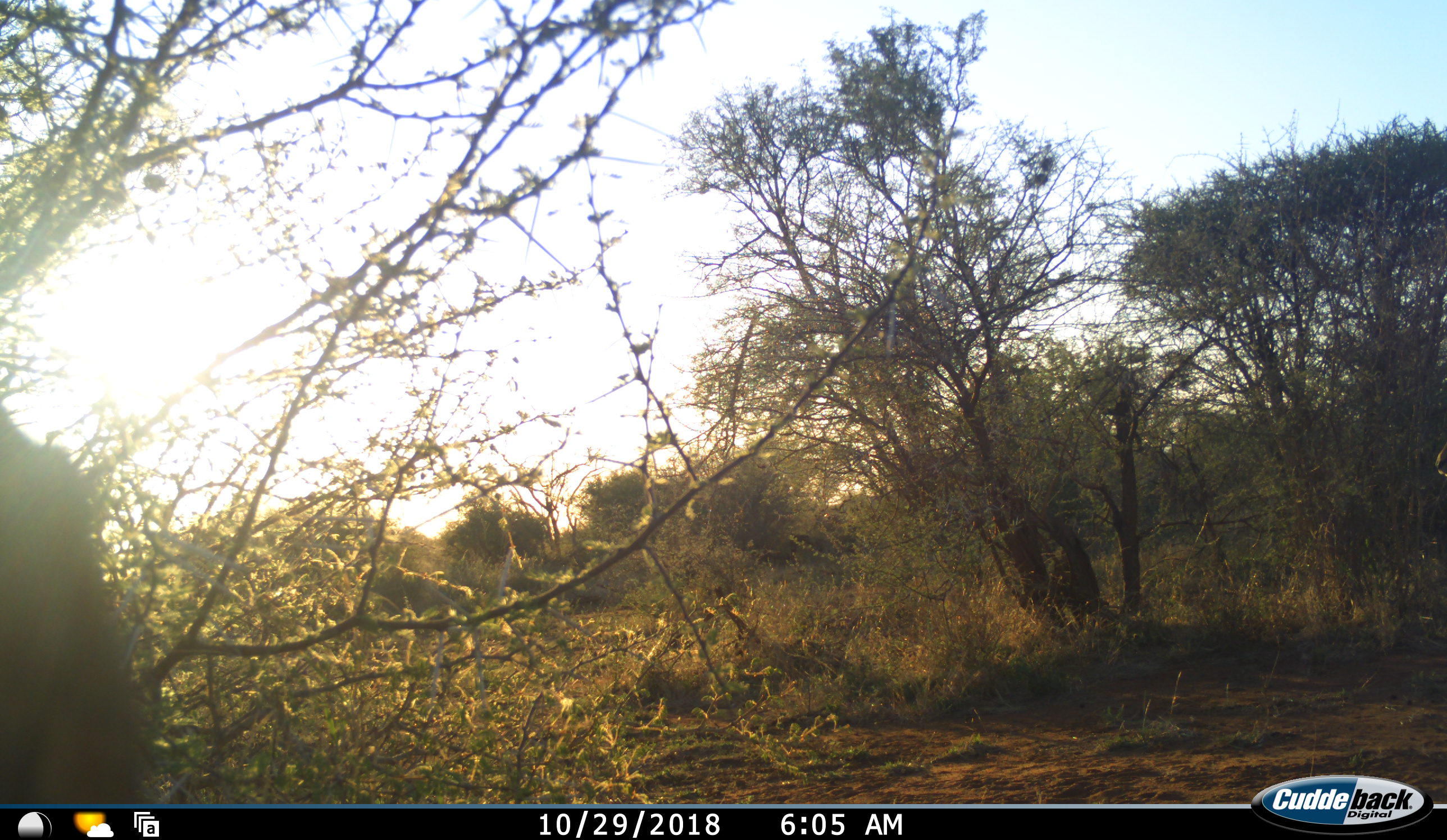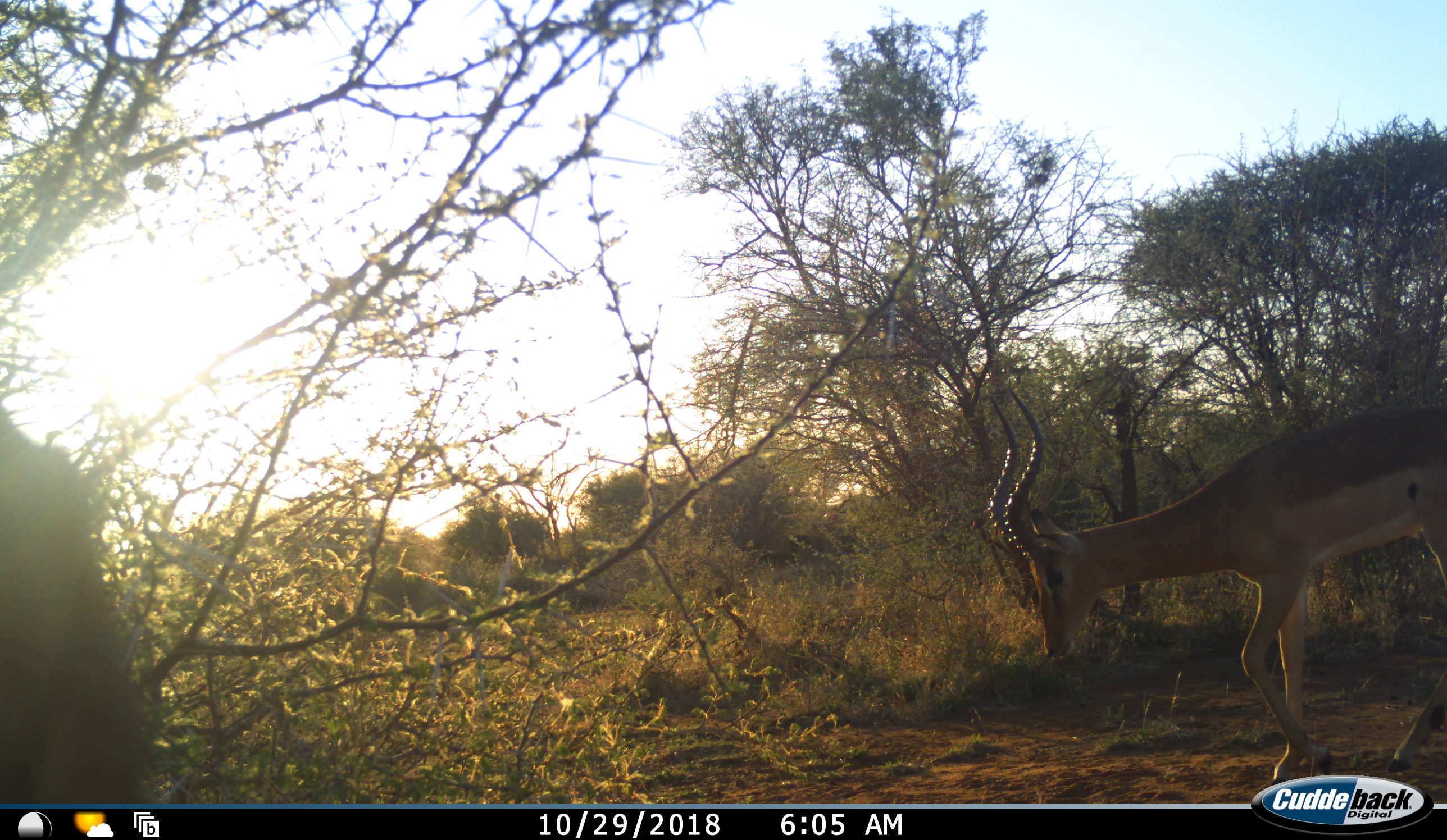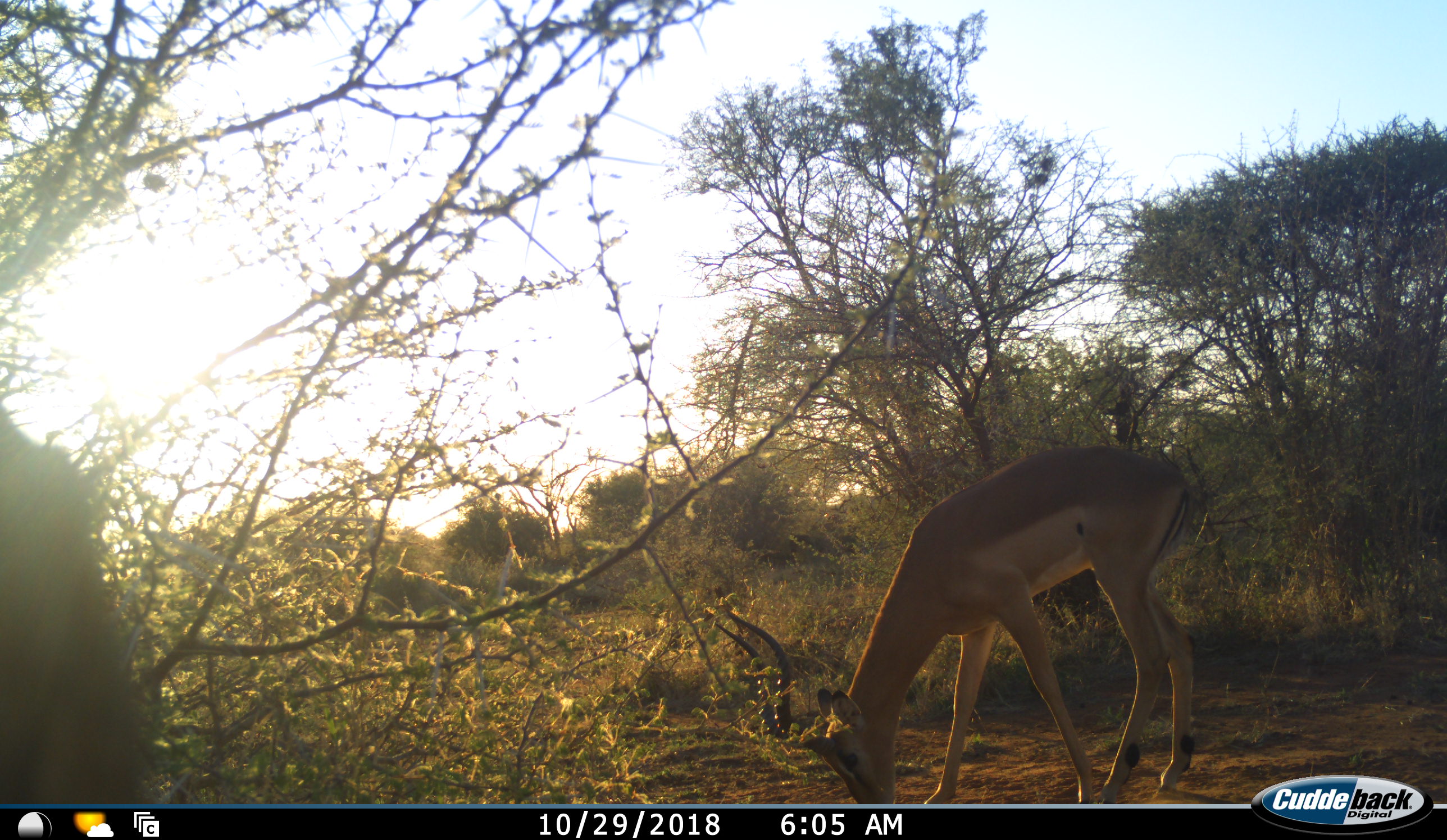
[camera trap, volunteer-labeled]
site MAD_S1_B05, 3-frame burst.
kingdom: Animalia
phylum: Chordata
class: Mammalia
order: Artiodactyla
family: Bovidae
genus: Aepyceros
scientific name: Aepyceros melampus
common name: impala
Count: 1.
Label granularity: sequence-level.